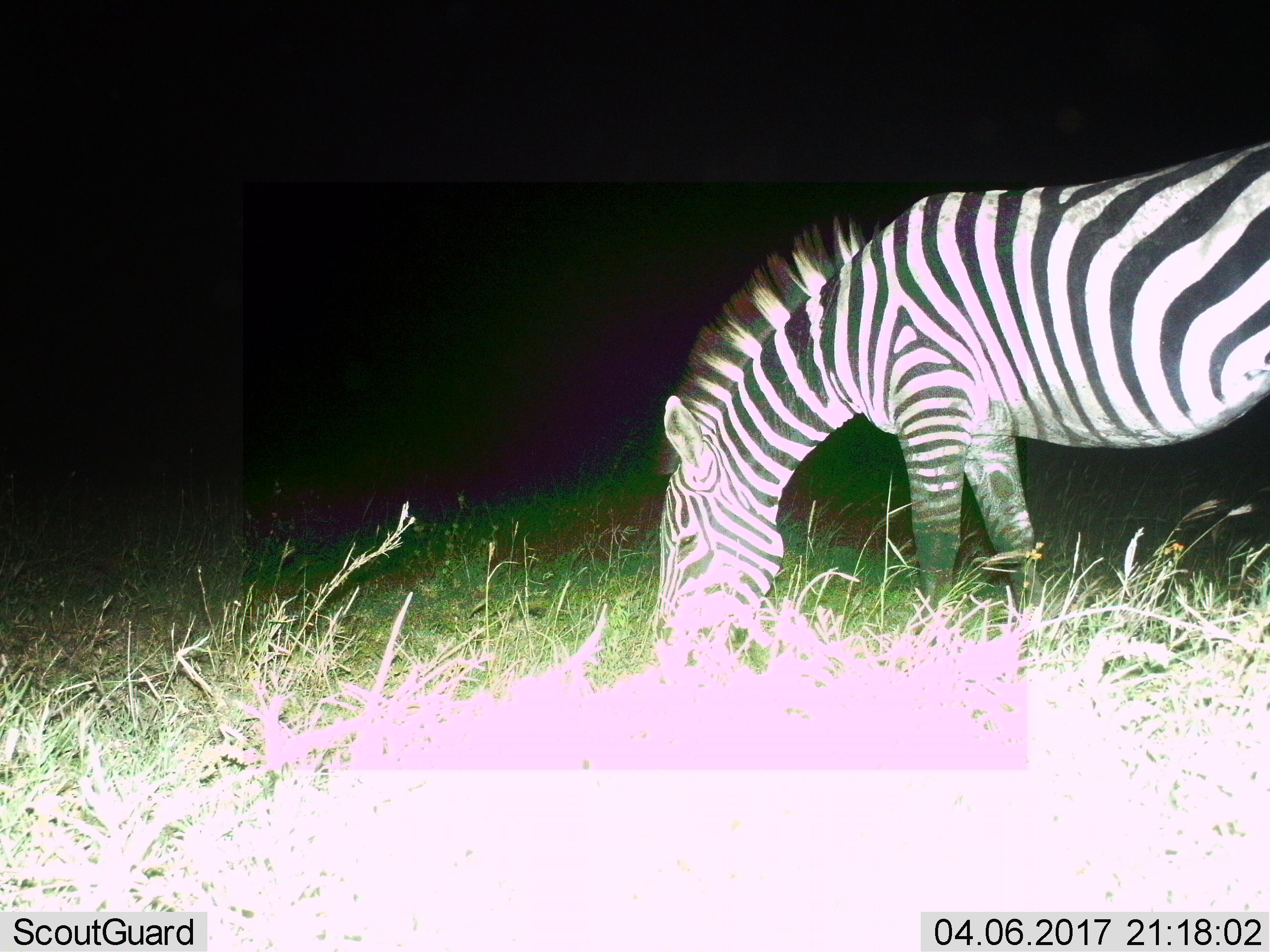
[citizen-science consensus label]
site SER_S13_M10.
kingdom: Animalia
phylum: Chordata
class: Mammalia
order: Perissodactyla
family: Equidae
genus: Equus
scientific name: Equus quagga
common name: plains zebra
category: zebraplains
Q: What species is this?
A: Zebraplains (plains zebra) (Equus quagga).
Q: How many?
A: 1.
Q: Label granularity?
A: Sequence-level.